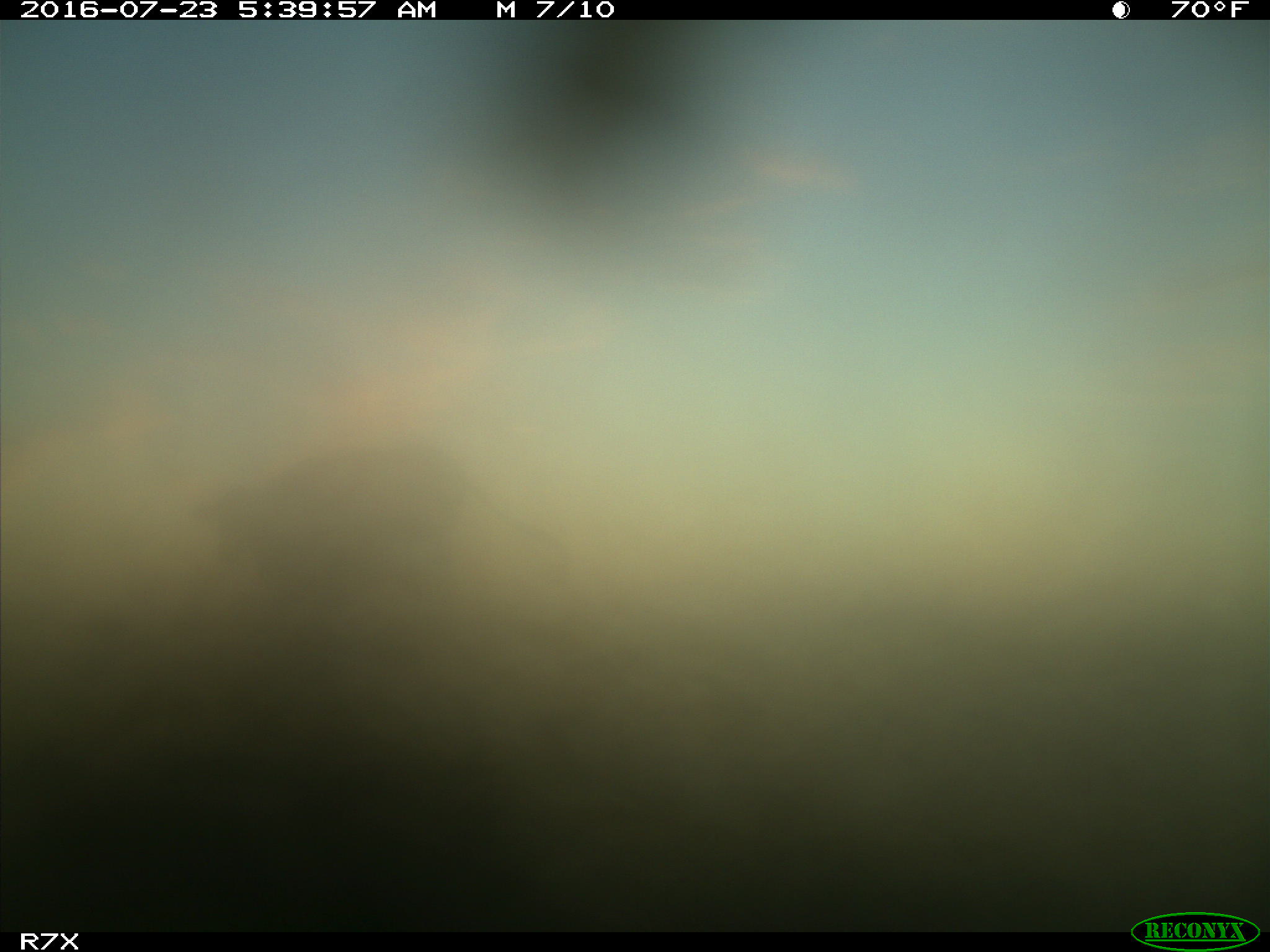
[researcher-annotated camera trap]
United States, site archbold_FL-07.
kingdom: Animalia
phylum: Chordata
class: Mammalia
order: Artiodactyla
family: Bovidae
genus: Bos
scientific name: Bos taurus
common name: domestic cow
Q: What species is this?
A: Bos taurus (domestic cow).